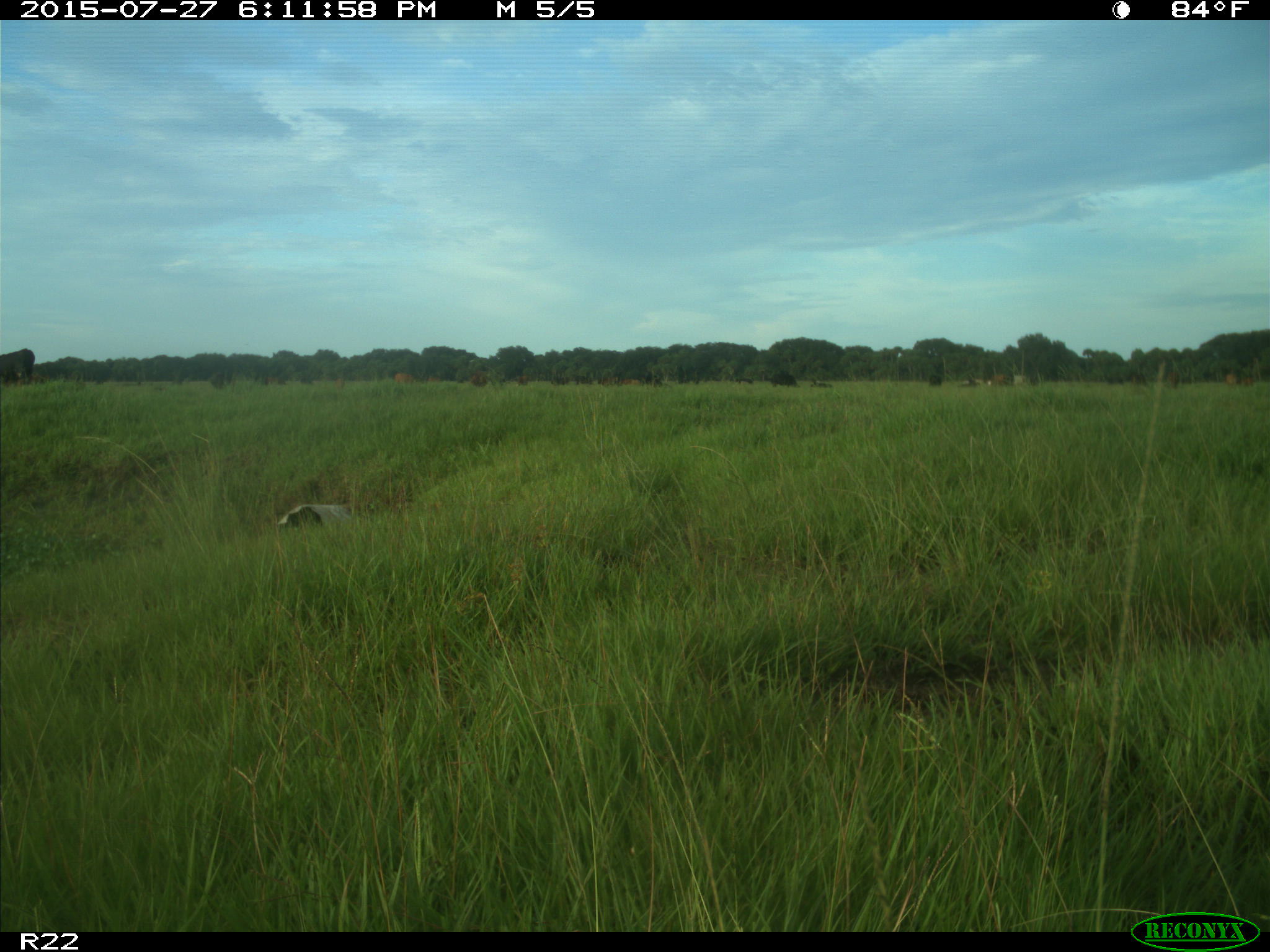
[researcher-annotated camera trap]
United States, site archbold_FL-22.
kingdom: Animalia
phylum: Chordata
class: Mammalia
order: Artiodactyla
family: Bovidae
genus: Bos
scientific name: Bos taurus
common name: domestic cow